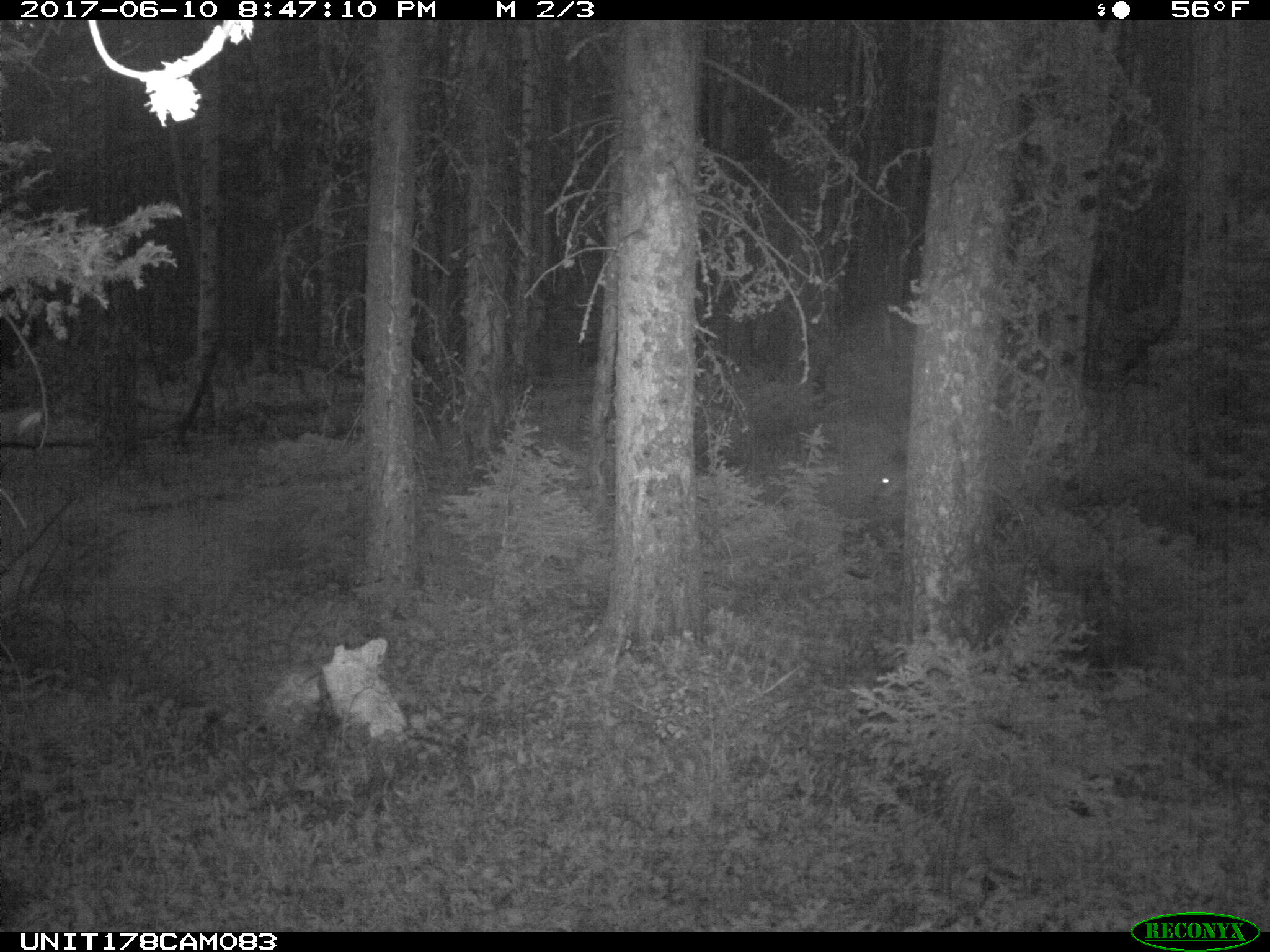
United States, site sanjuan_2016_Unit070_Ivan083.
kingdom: Animalia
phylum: Chordata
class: Mammalia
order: Artiodactyla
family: Cervidae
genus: Odocoileus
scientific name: Odocoileus hemionus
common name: mule deer